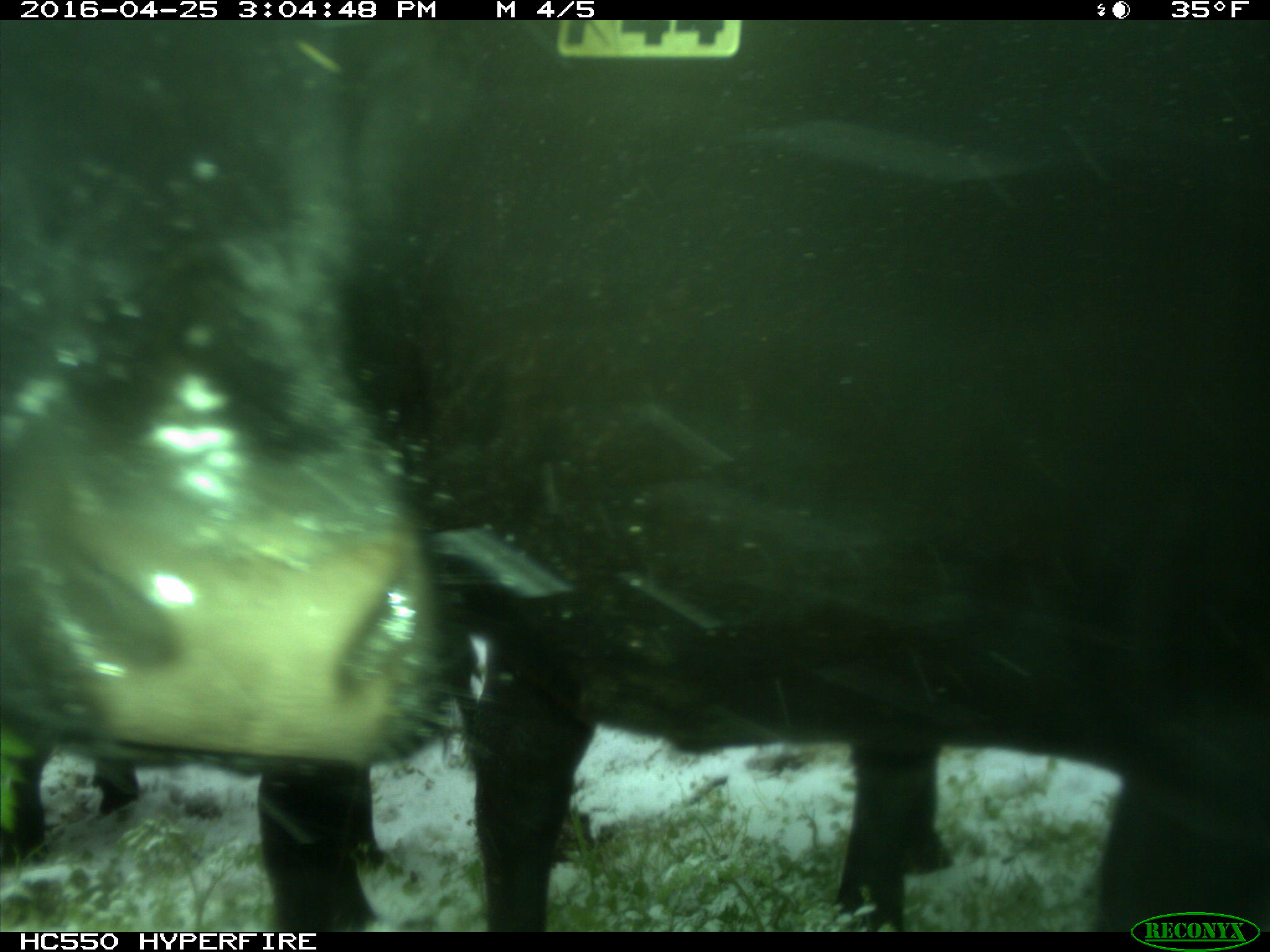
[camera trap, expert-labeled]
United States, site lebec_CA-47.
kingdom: Animalia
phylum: Chordata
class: Mammalia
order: Artiodactyla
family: Bovidae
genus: Bos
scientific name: Bos taurus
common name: domestic cow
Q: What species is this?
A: Bos taurus (domestic cow).